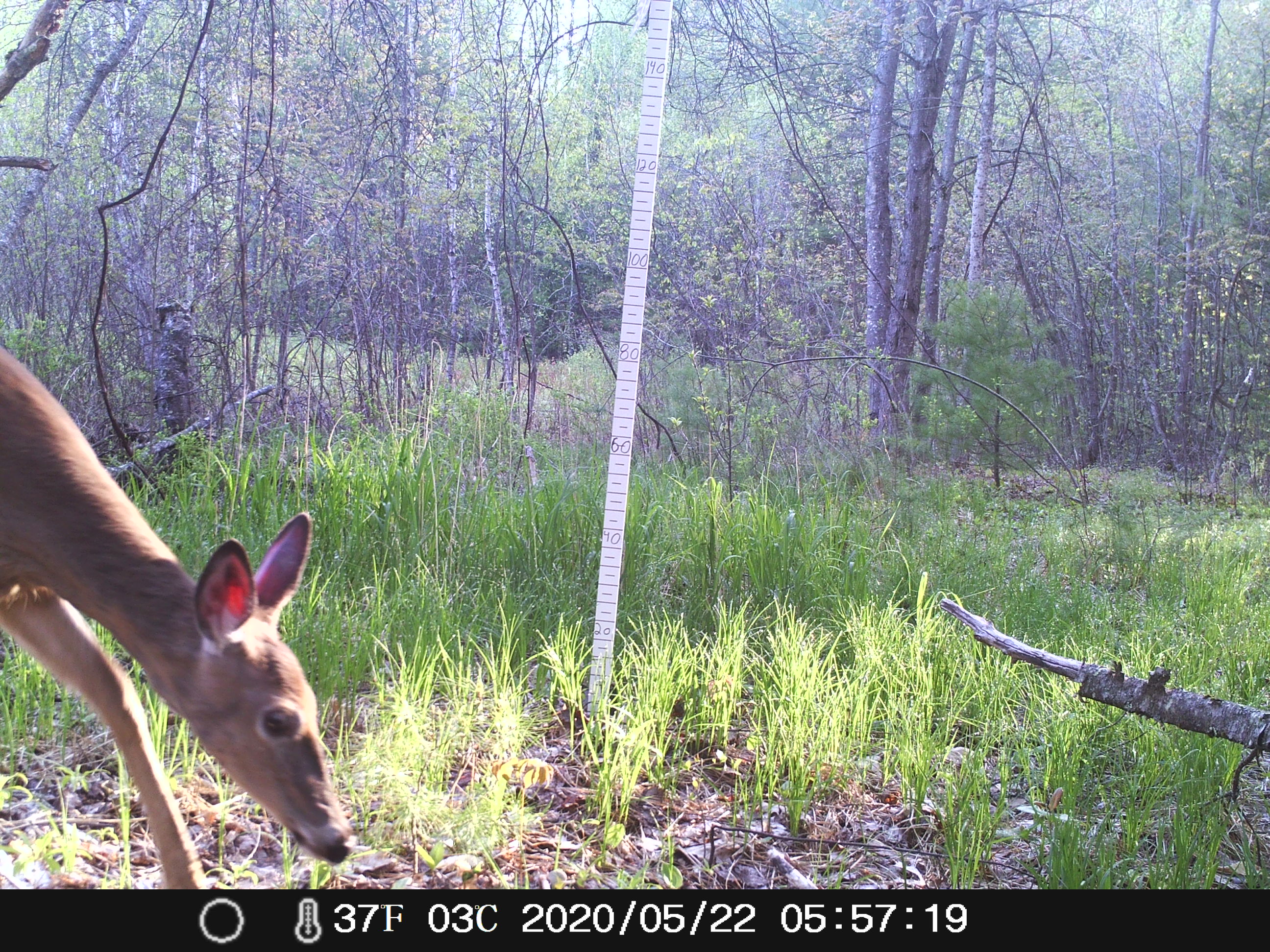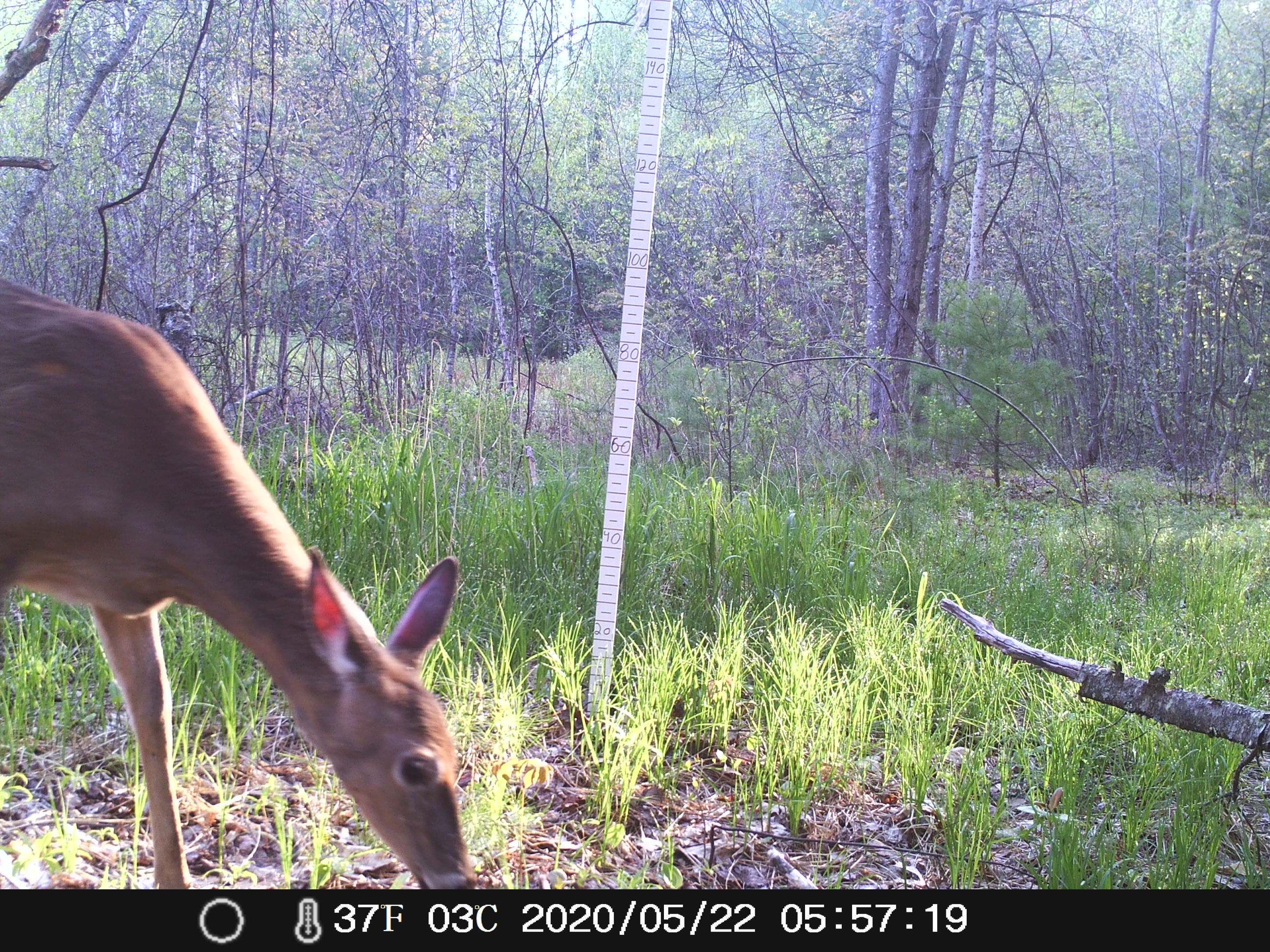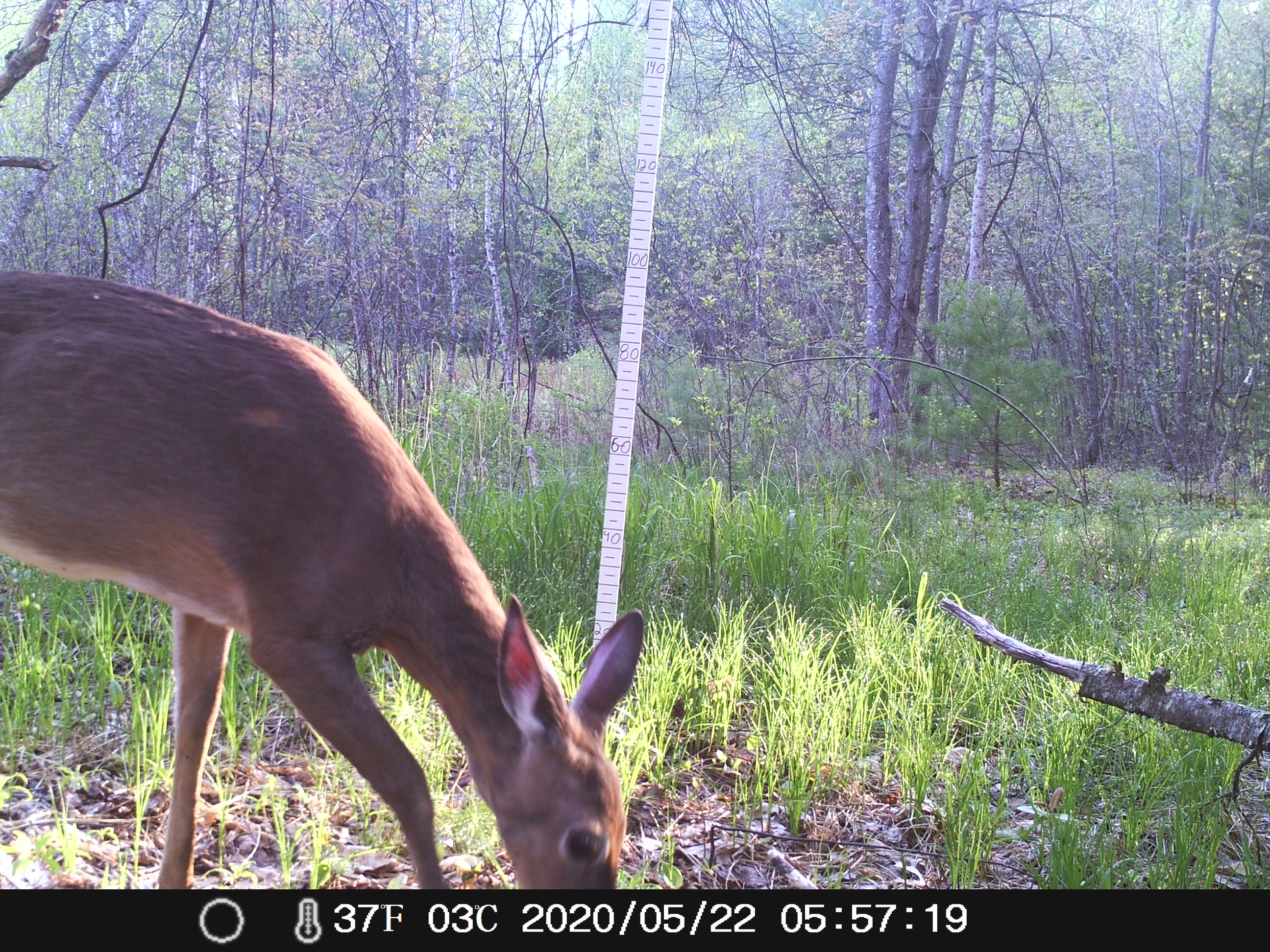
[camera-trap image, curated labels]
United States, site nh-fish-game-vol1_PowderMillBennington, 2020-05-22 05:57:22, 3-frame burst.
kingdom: Animalia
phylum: Chordata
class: Mammalia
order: Artiodactyla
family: Cervidae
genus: Odocoileus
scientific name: Odocoileus virginianus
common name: white-tailed deer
White-tailed deer (Odocoileus virginianus).